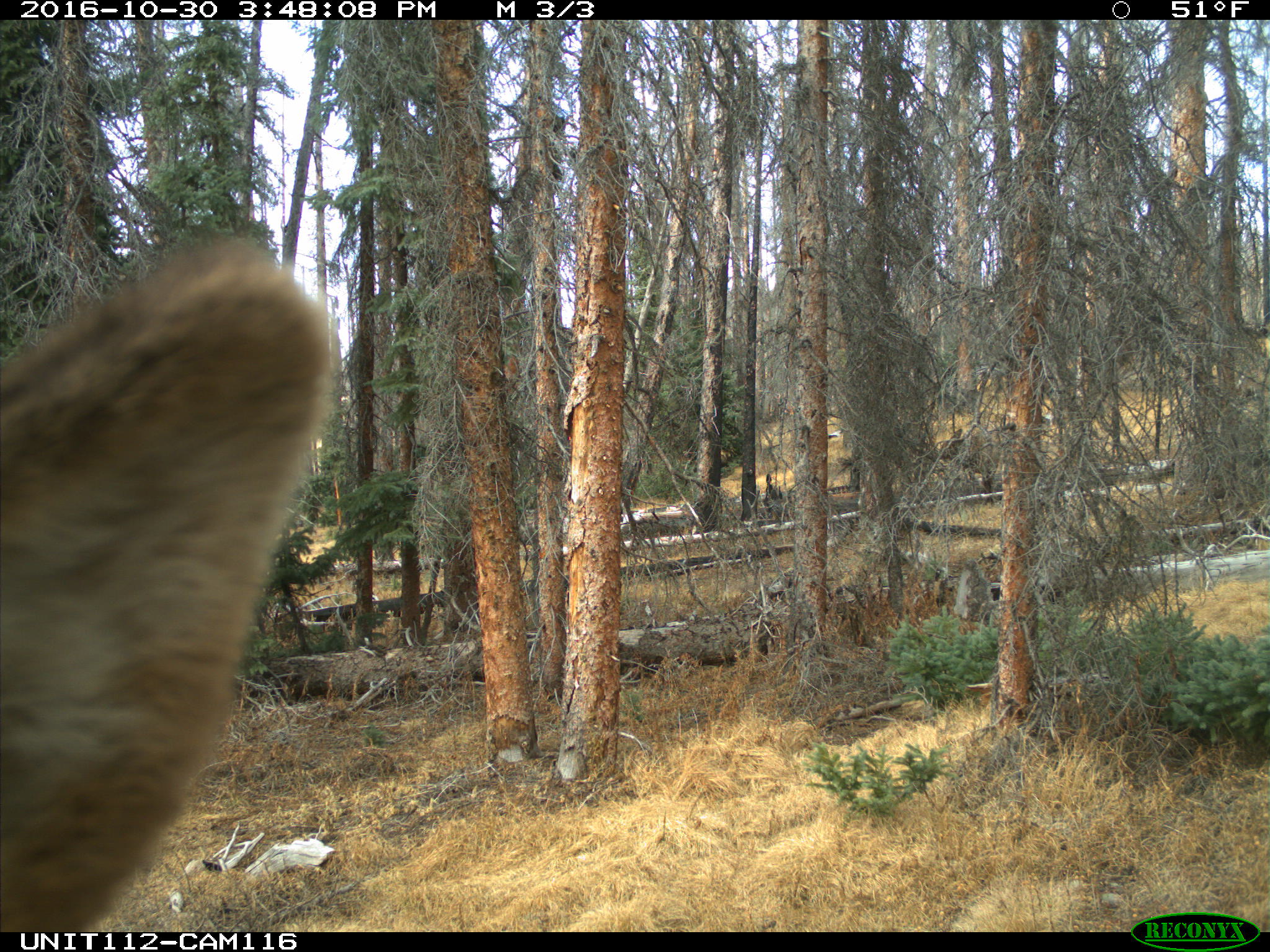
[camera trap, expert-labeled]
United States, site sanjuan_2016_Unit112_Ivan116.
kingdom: Animalia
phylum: Chordata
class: Mammalia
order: Artiodactyla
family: Cervidae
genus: Cervus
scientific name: Cervus elaphus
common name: red deer